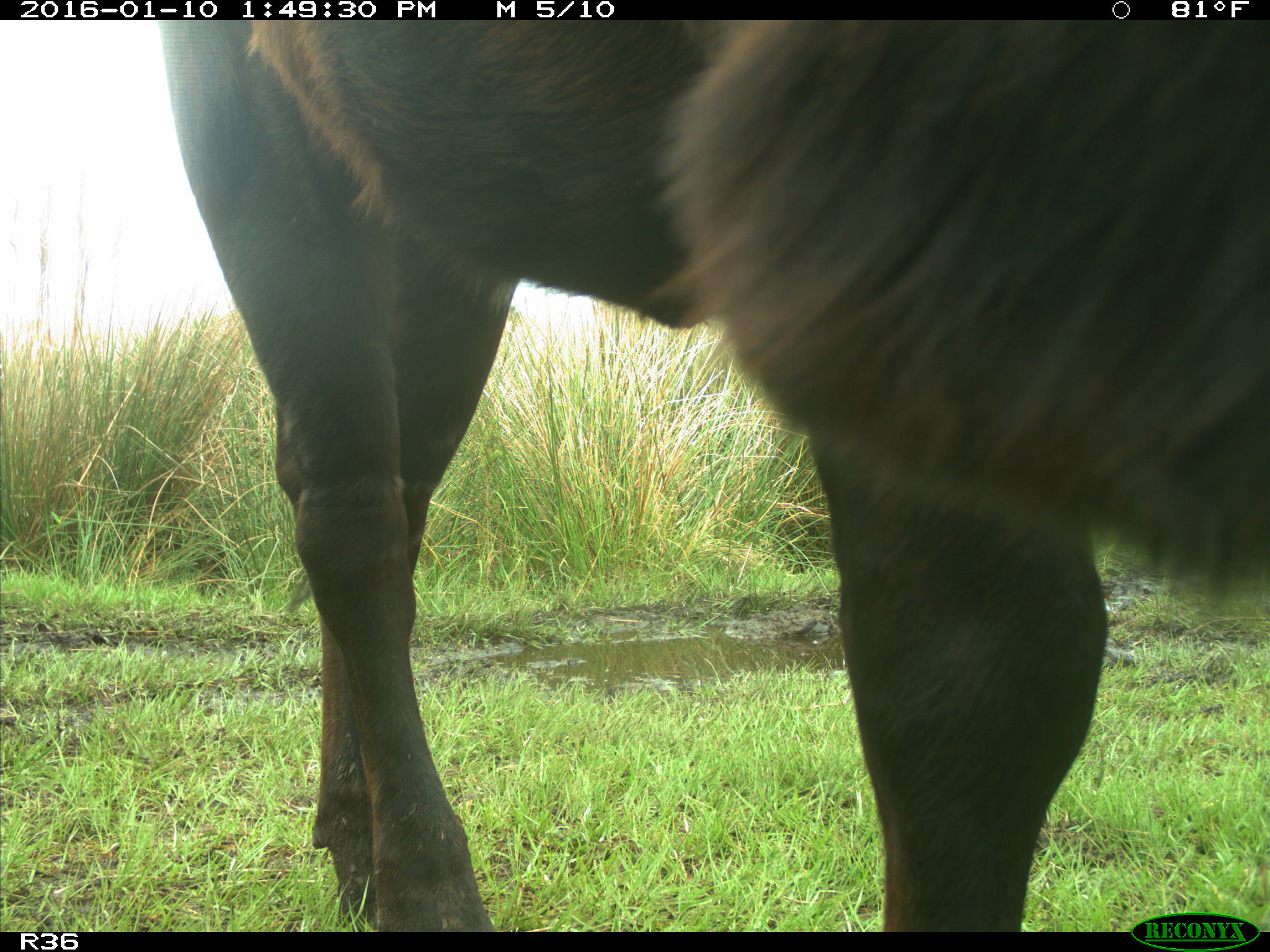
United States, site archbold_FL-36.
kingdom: Animalia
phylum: Chordata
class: Mammalia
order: Artiodactyla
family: Bovidae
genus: Bos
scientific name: Bos taurus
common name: domestic cow